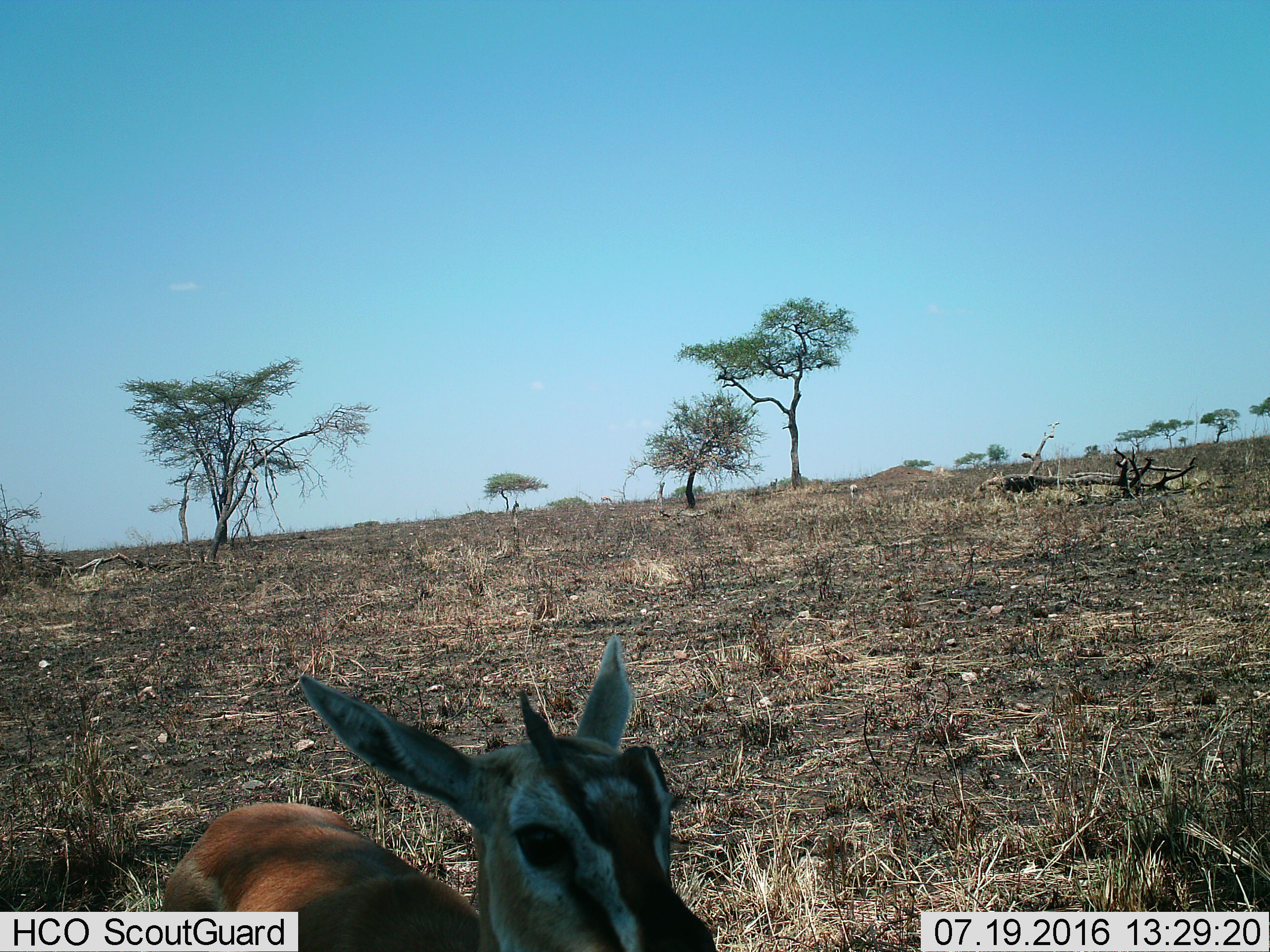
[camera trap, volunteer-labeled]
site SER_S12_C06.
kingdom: Animalia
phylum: Chordata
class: Mammalia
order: Artiodactyla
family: Bovidae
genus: Eudorcas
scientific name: Eudorcas thomsonii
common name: thomson's gazelle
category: gazellethomsons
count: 1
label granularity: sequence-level